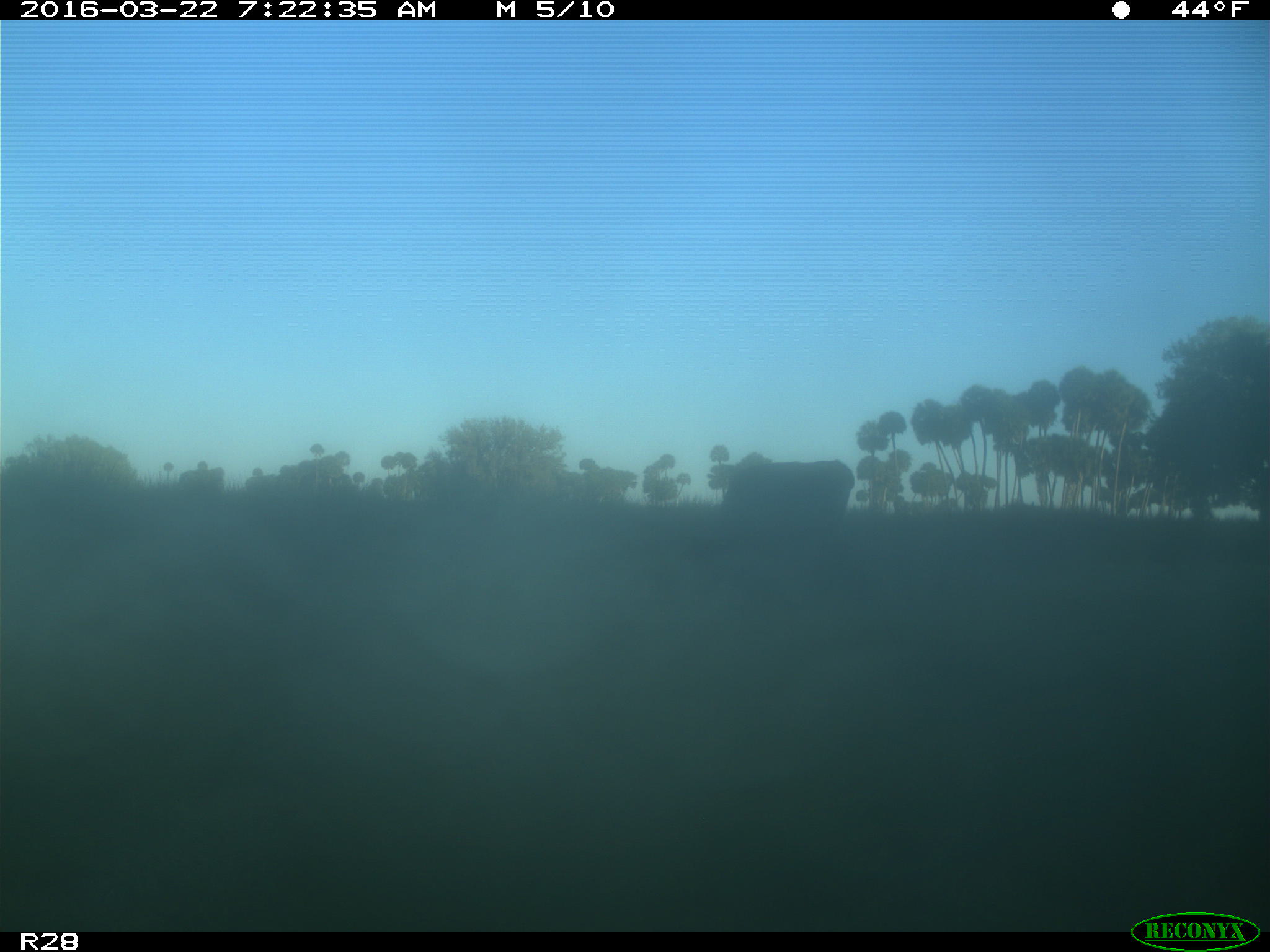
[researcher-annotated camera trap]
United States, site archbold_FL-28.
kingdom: Animalia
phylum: Chordata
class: Mammalia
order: Artiodactyla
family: Bovidae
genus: Bos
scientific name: Bos taurus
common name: domestic cow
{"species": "Bos taurus (domestic cow)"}